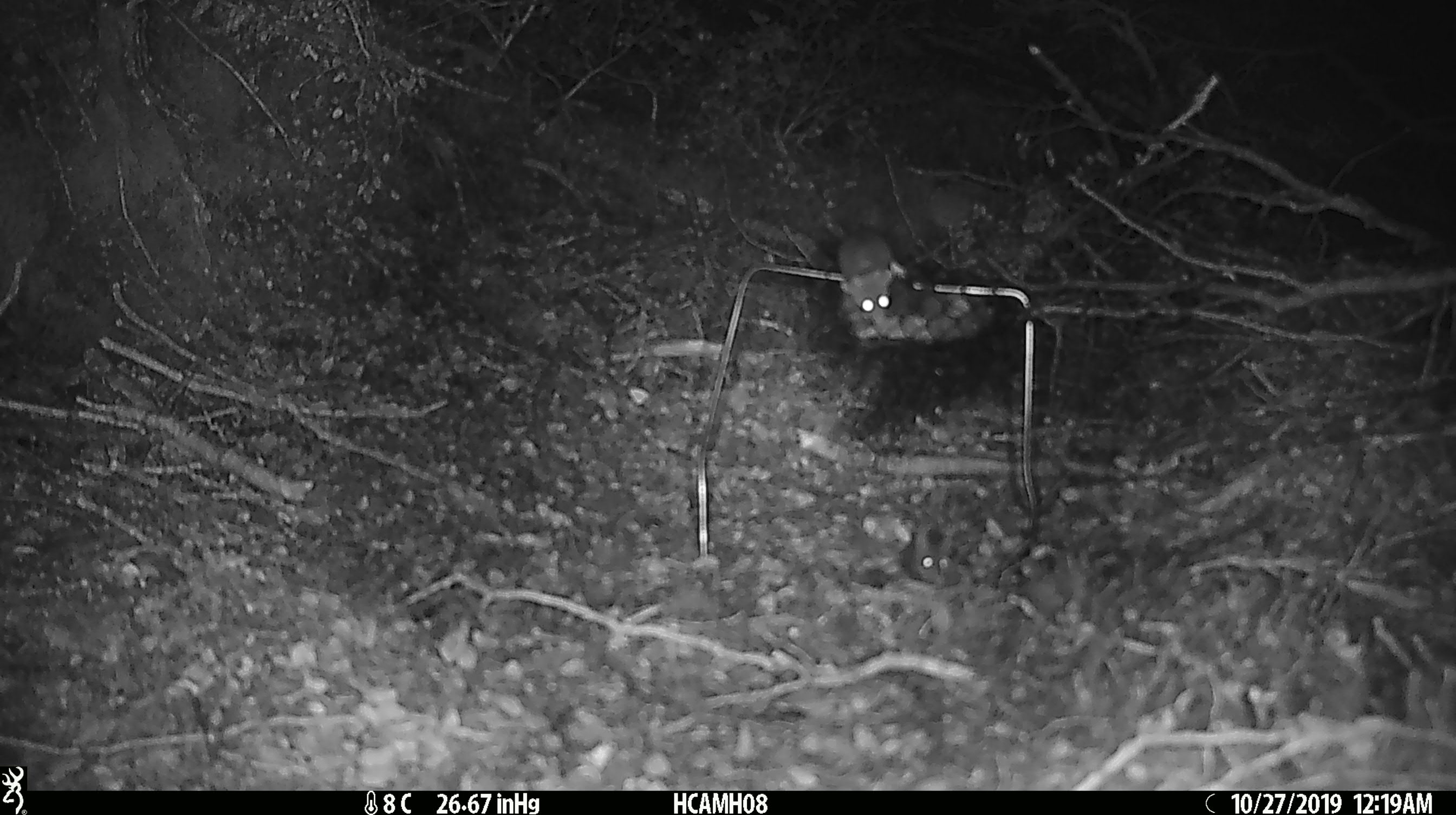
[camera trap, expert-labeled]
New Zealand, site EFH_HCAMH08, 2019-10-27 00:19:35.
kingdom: Animalia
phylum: Chordata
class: Mammalia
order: Rodentia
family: Muridae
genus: Mus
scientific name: Mus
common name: mouse